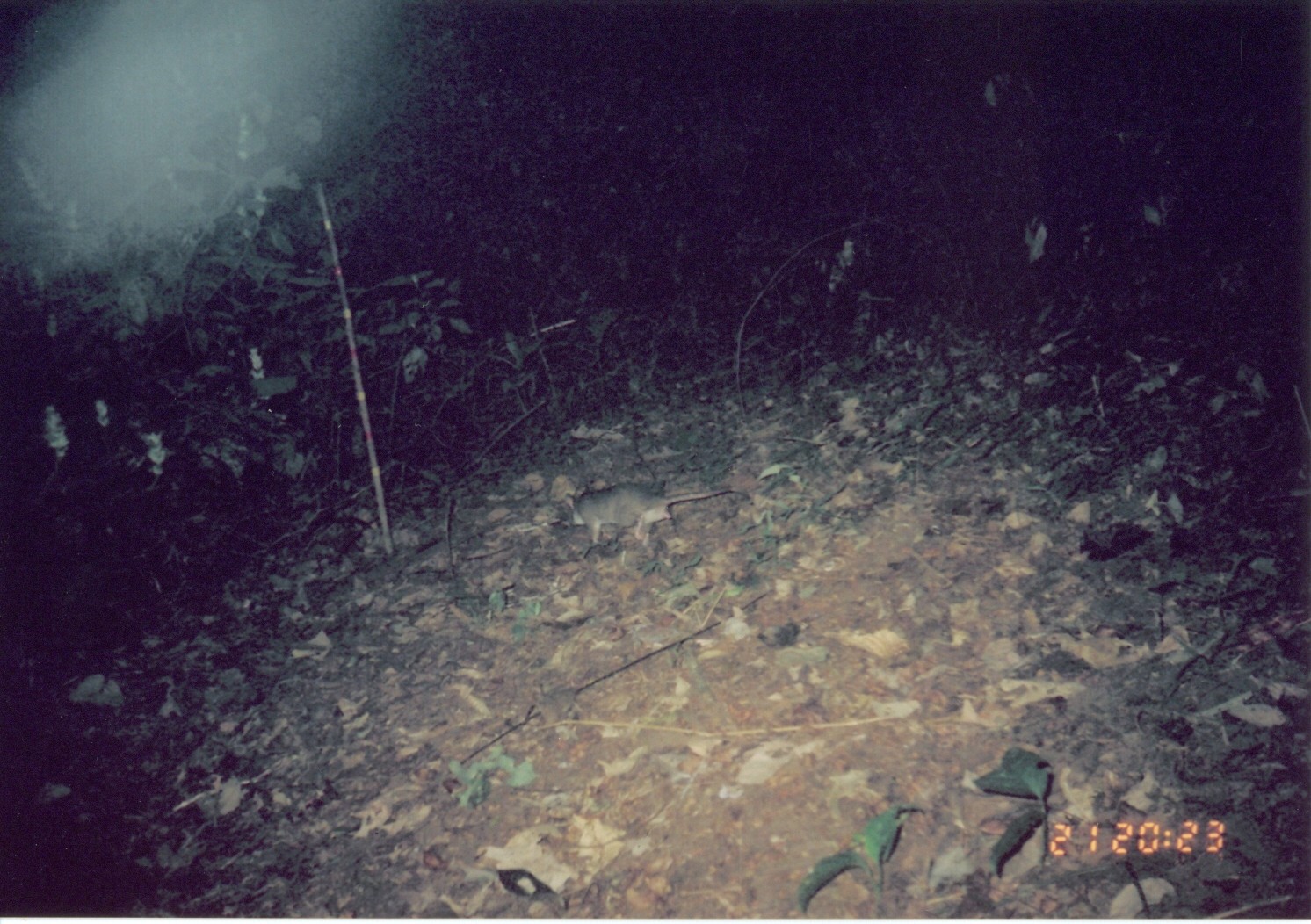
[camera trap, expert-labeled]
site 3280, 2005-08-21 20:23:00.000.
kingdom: Animalia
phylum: Chordata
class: Mammalia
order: Rodentia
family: Nesomyidae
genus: Cricetomys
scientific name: Cricetomys gambianus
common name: african giant pouched rat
Cricetomys gambianus (african giant pouched rat), count 1.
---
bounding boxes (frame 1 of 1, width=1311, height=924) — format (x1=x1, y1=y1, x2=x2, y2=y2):
cricetomys gambianus: (x1=563, y1=483, x2=732, y2=547)